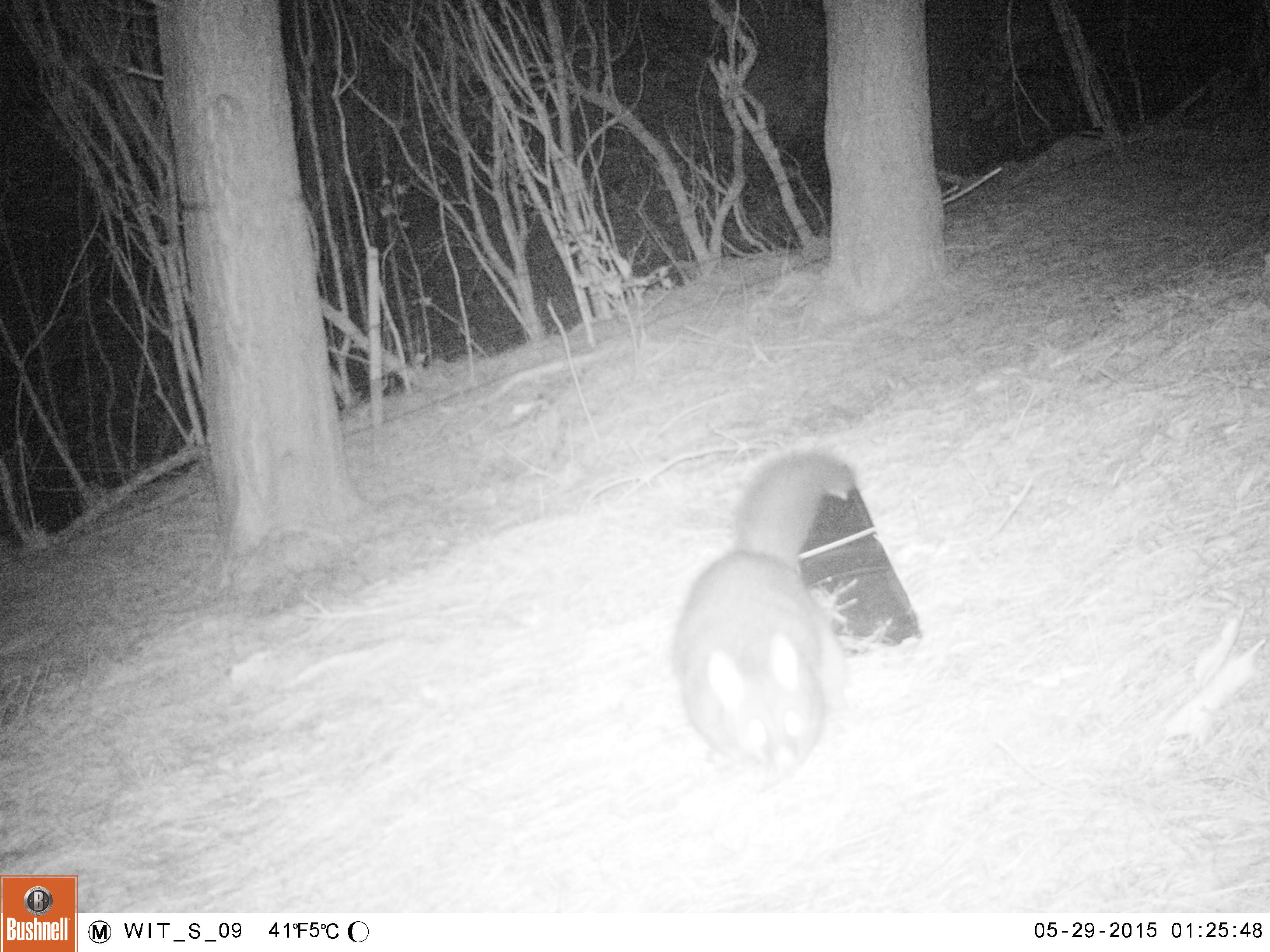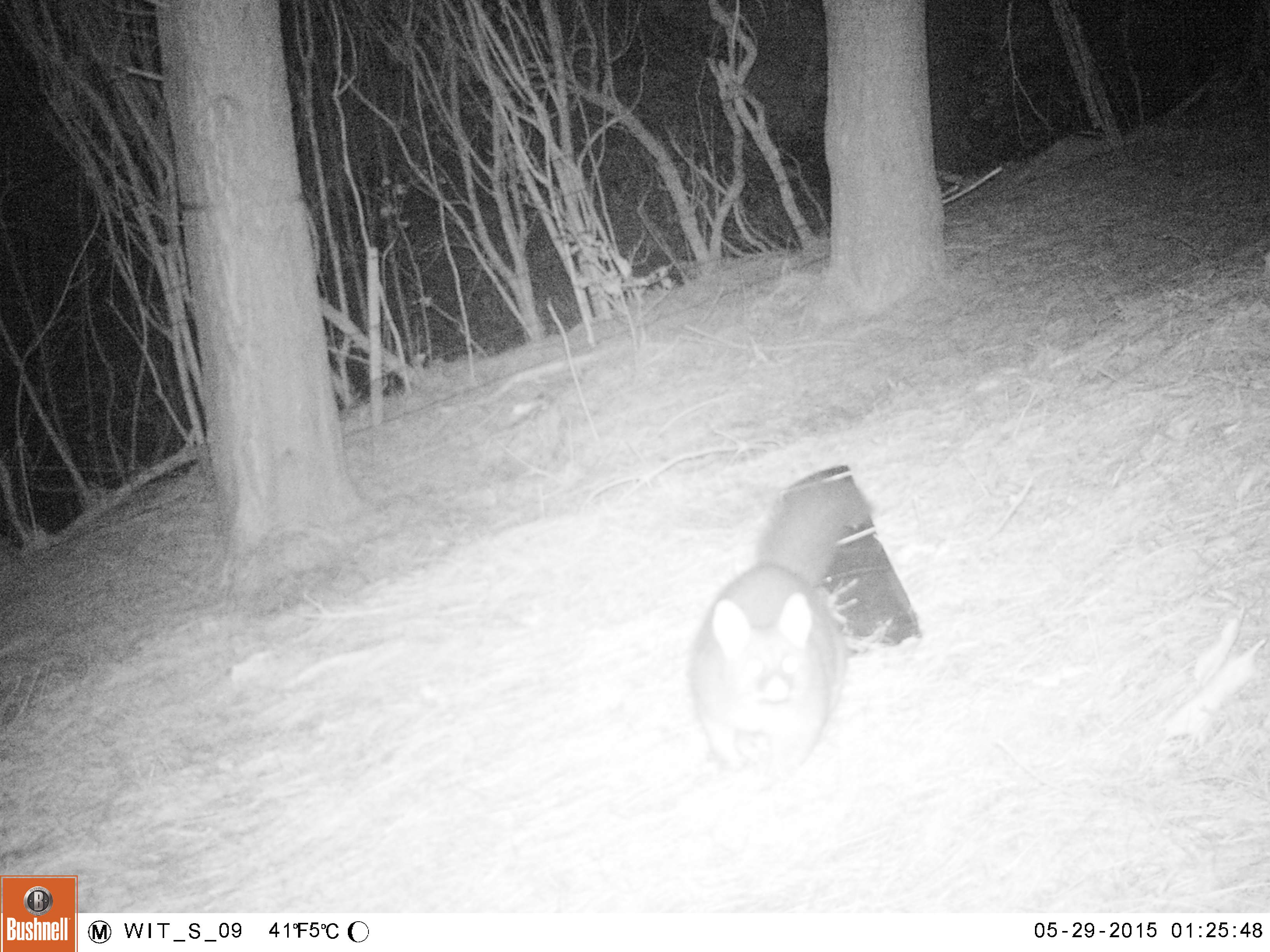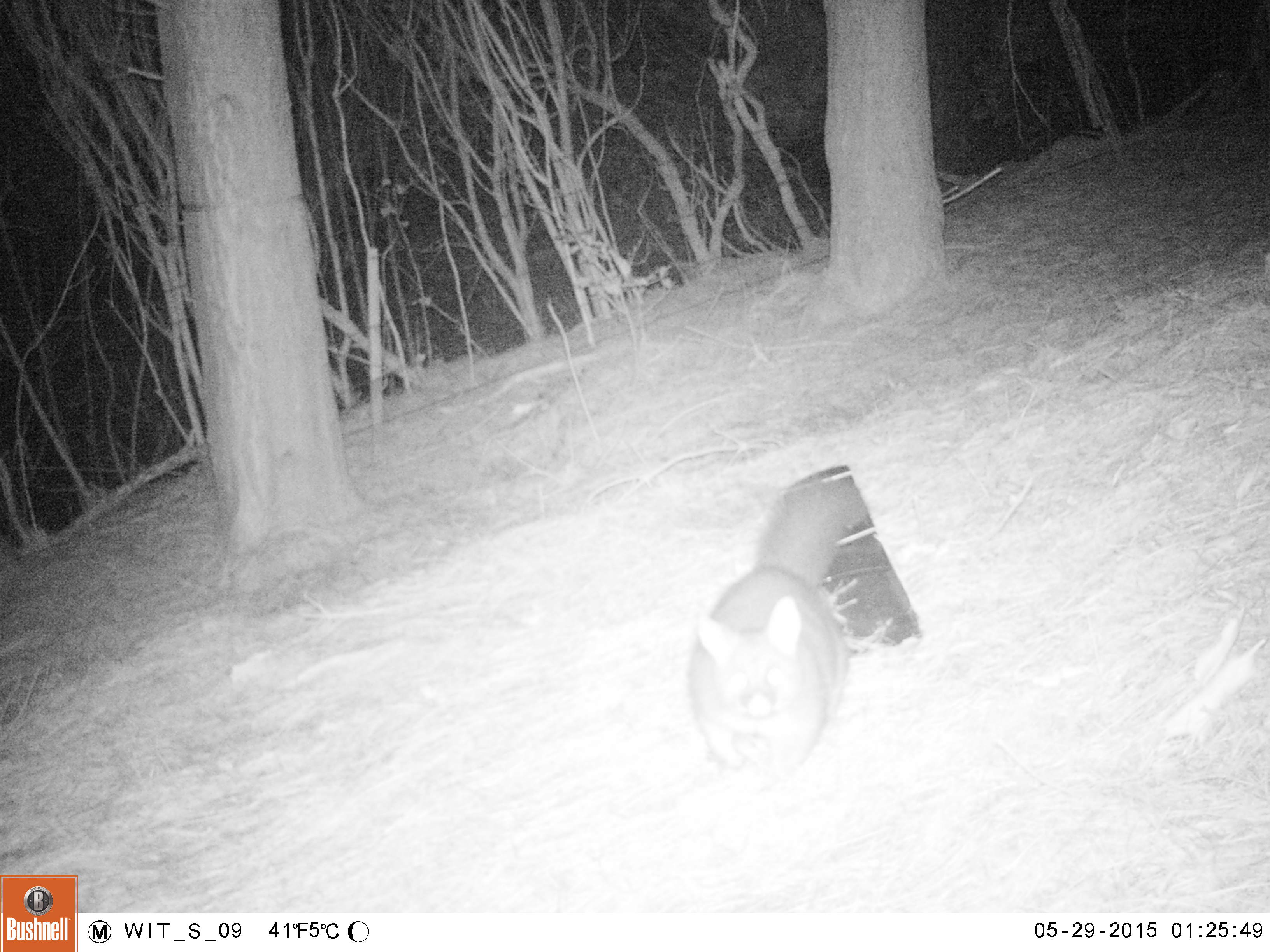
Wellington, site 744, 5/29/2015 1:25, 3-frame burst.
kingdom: Animalia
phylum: Chordata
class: Mammalia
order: Didelphimorphia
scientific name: Didelphimorphia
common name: possum